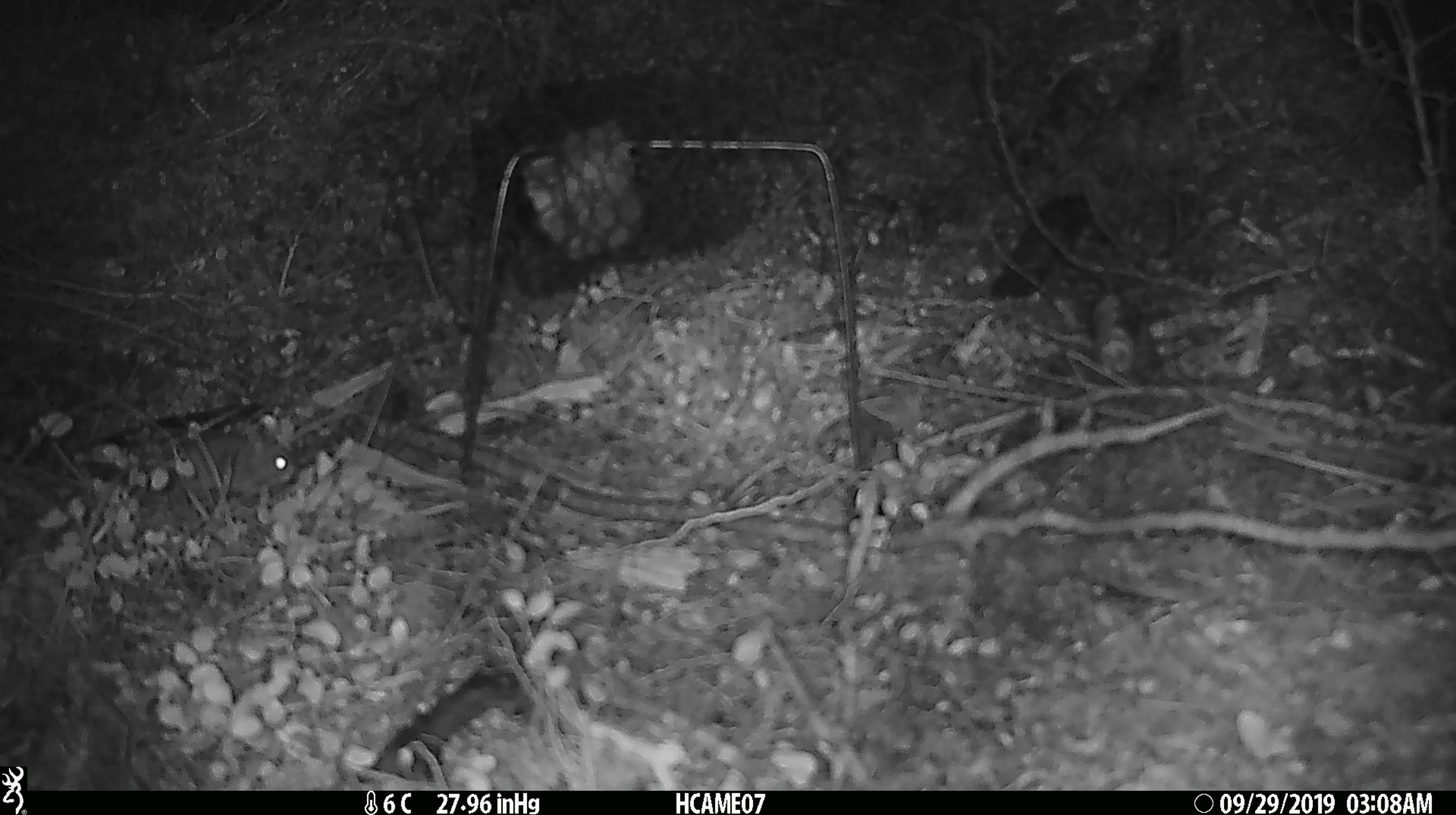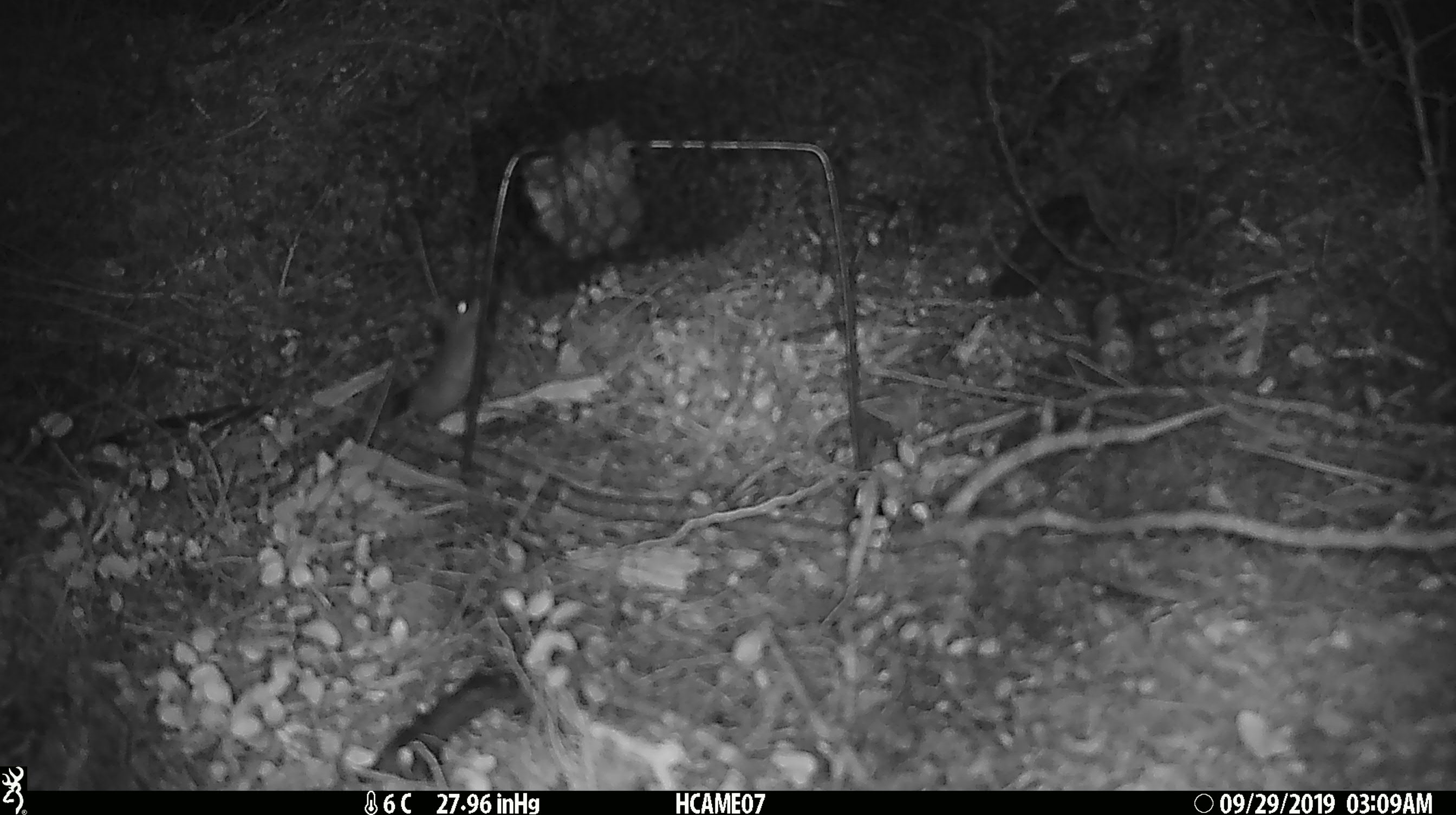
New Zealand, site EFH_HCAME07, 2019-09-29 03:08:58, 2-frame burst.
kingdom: Animalia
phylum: Chordata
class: Mammalia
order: Rodentia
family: Muridae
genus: Mus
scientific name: Mus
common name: mouse